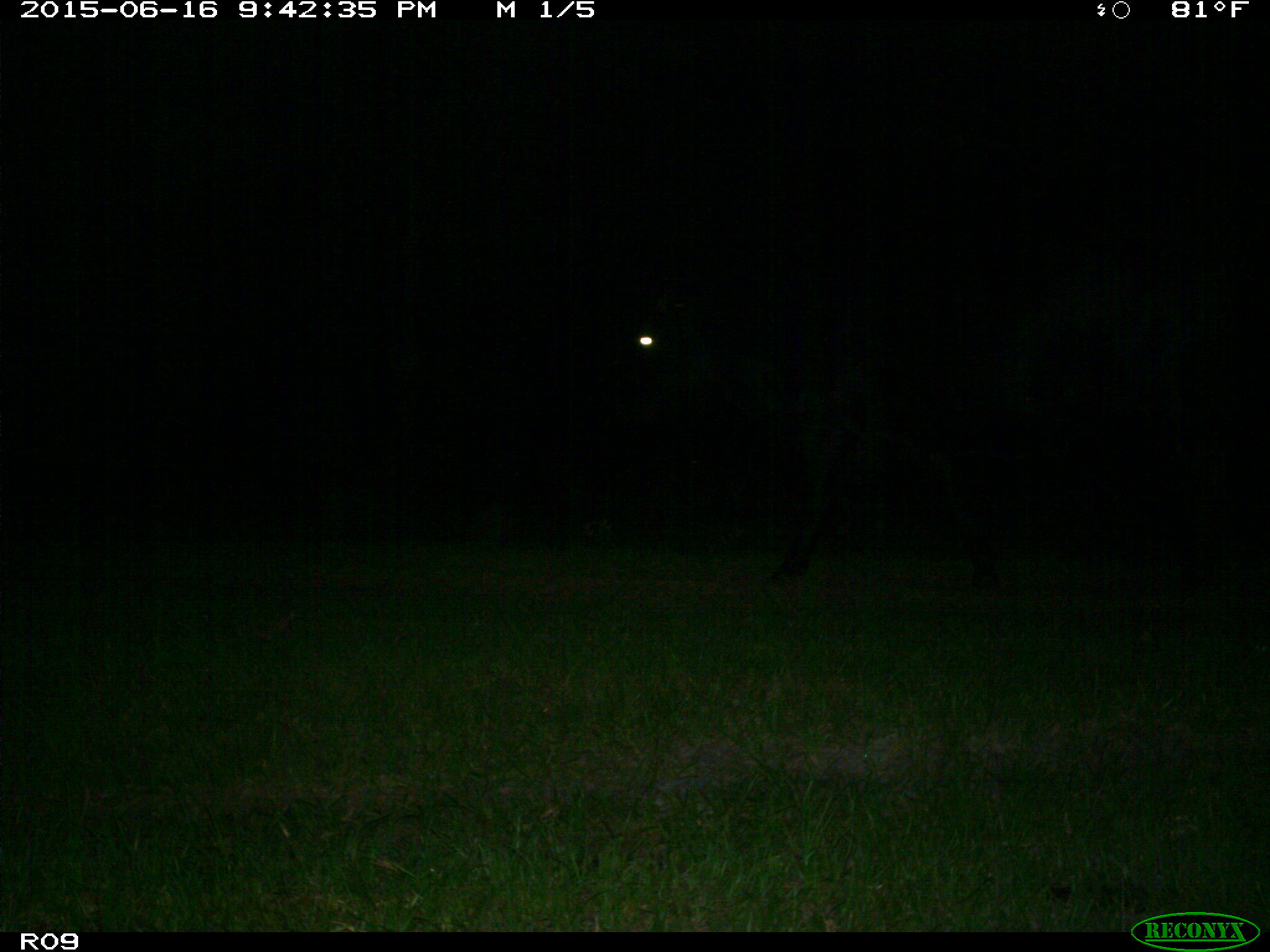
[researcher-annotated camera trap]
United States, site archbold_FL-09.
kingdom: Animalia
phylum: Chordata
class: Mammalia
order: Artiodactyla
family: Bovidae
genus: Bos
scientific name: Bos taurus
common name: domestic cow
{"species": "Bos taurus (domestic cow)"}